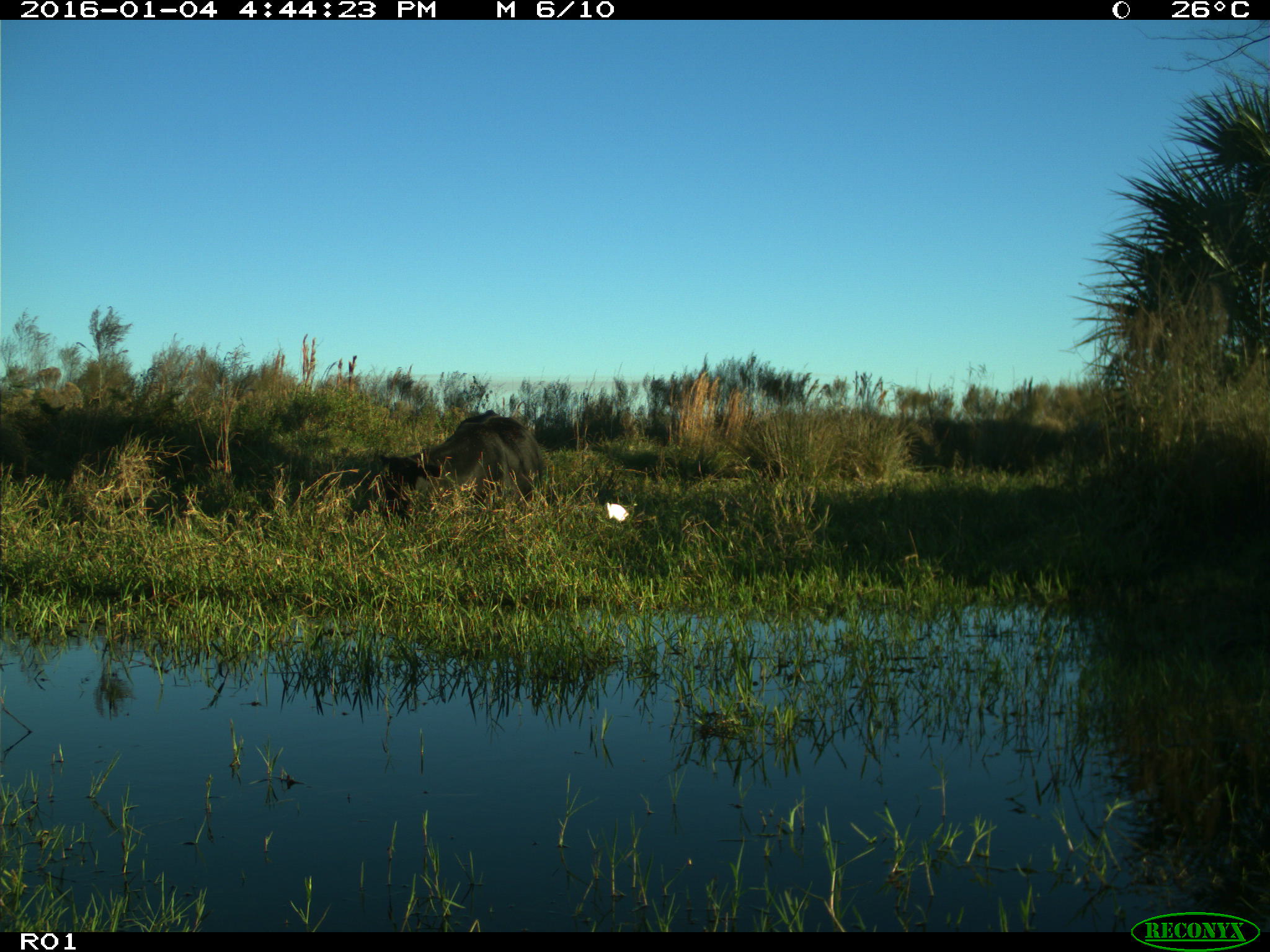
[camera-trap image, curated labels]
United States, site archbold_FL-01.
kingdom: Animalia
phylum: Chordata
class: Mammalia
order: Artiodactyla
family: Bovidae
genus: Bos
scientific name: Bos taurus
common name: domestic cow